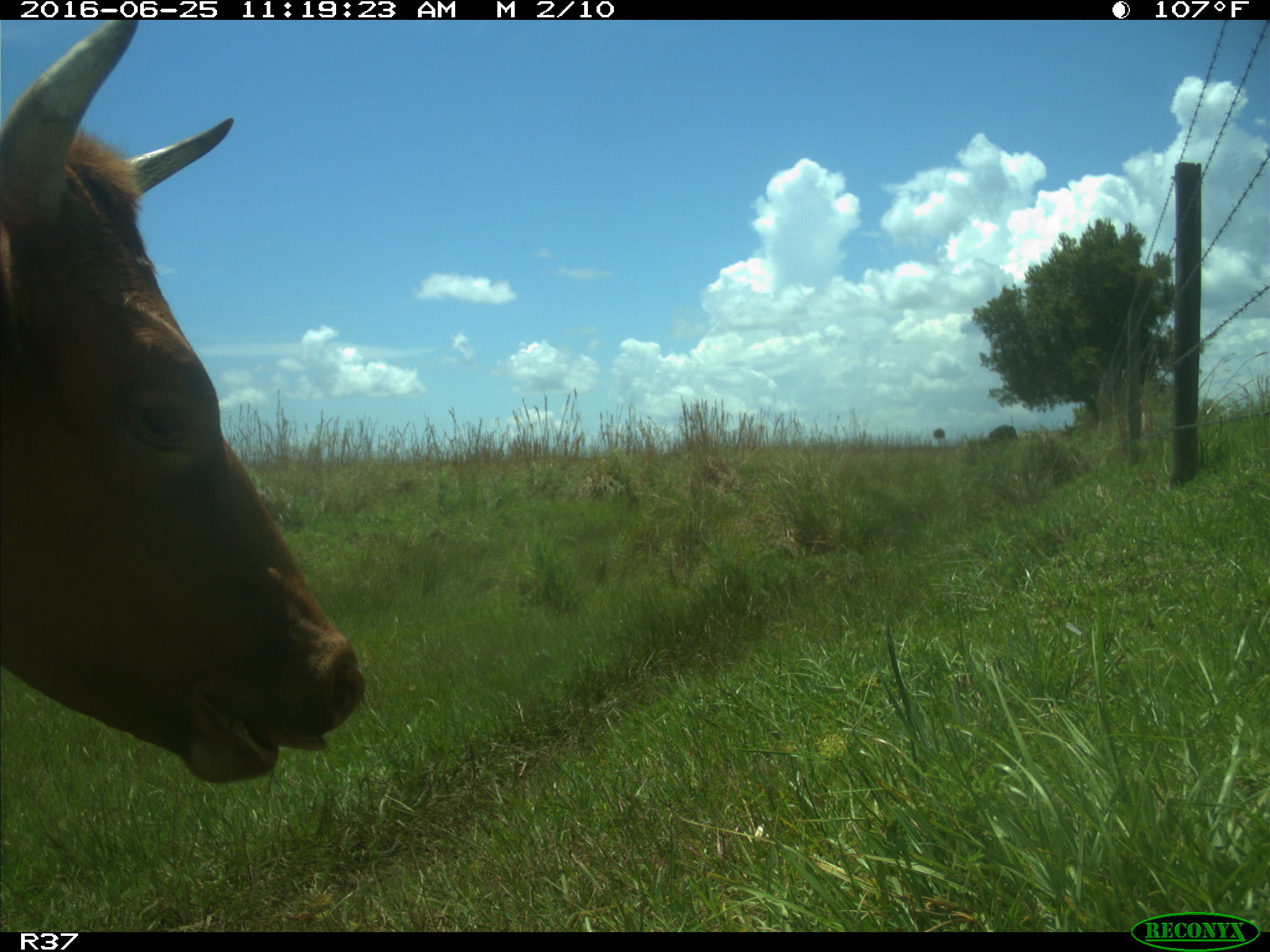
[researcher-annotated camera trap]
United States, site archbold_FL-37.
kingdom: Animalia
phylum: Chordata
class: Mammalia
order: Artiodactyla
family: Bovidae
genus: Bos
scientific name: Bos taurus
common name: domestic cow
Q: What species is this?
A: Bos taurus (domestic cow).